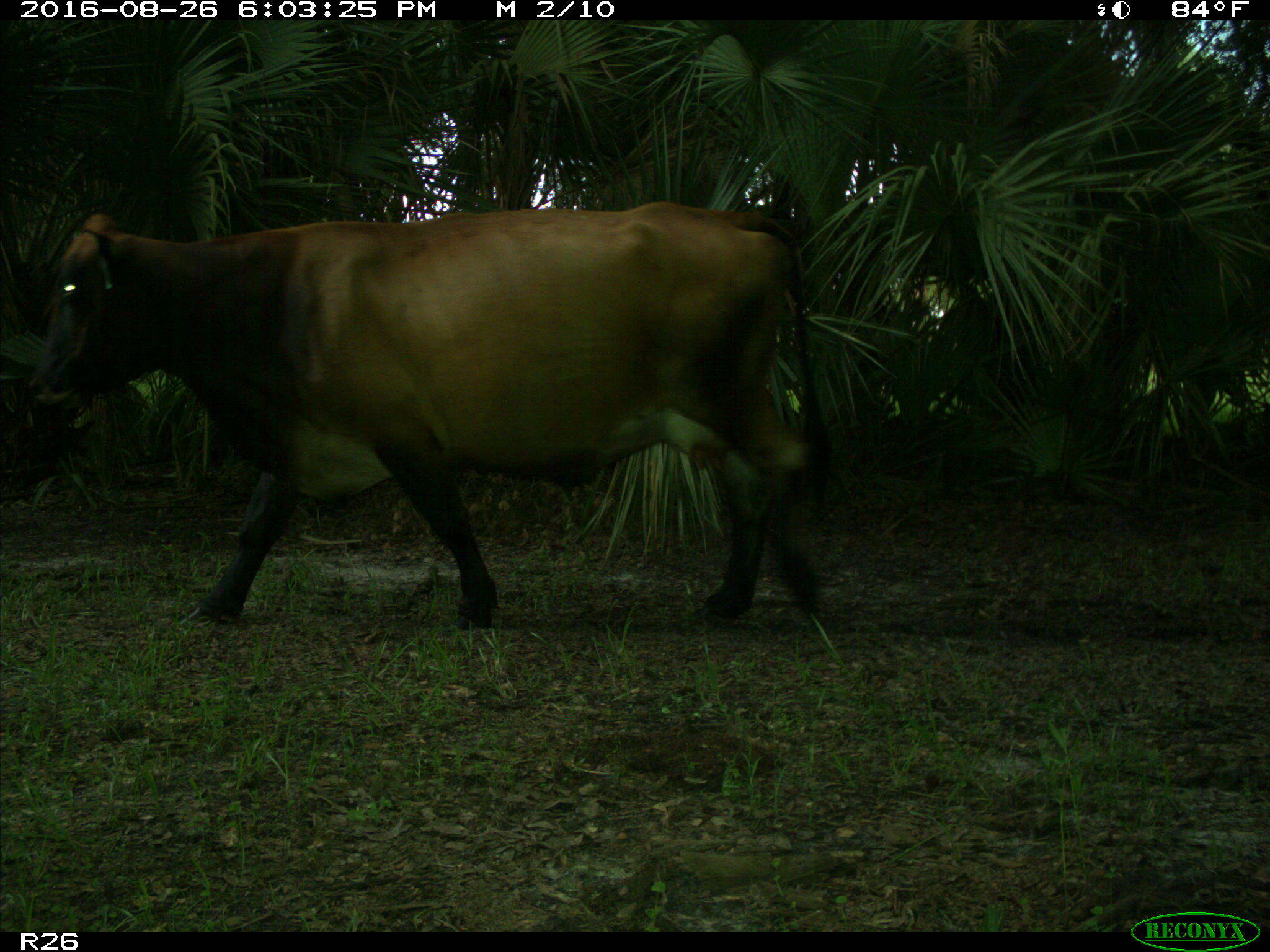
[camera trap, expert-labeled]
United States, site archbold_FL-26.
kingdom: Animalia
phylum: Chordata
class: Mammalia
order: Artiodactyla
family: Bovidae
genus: Bos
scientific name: Bos taurus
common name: domestic cow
Bos taurus (domestic cow).